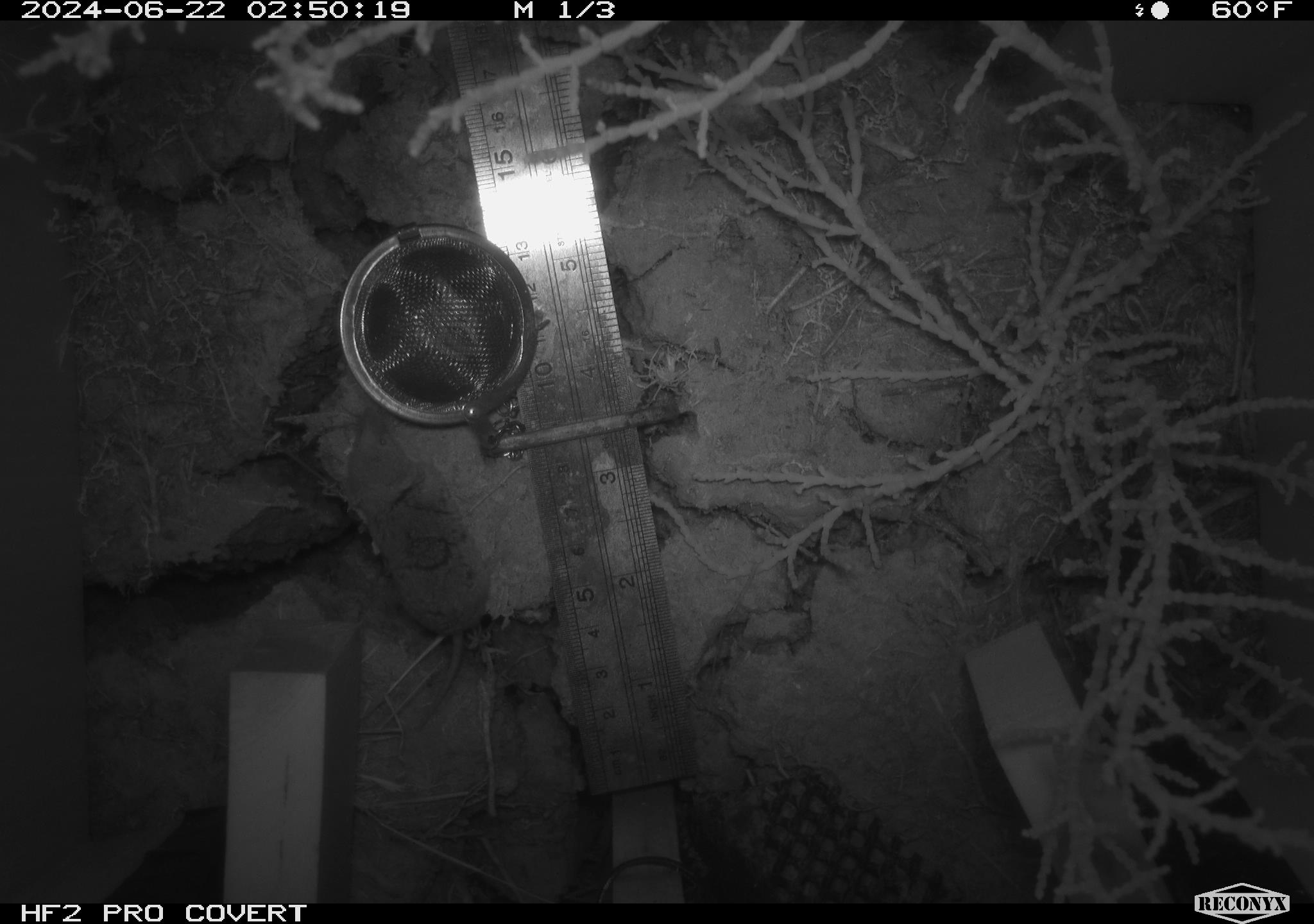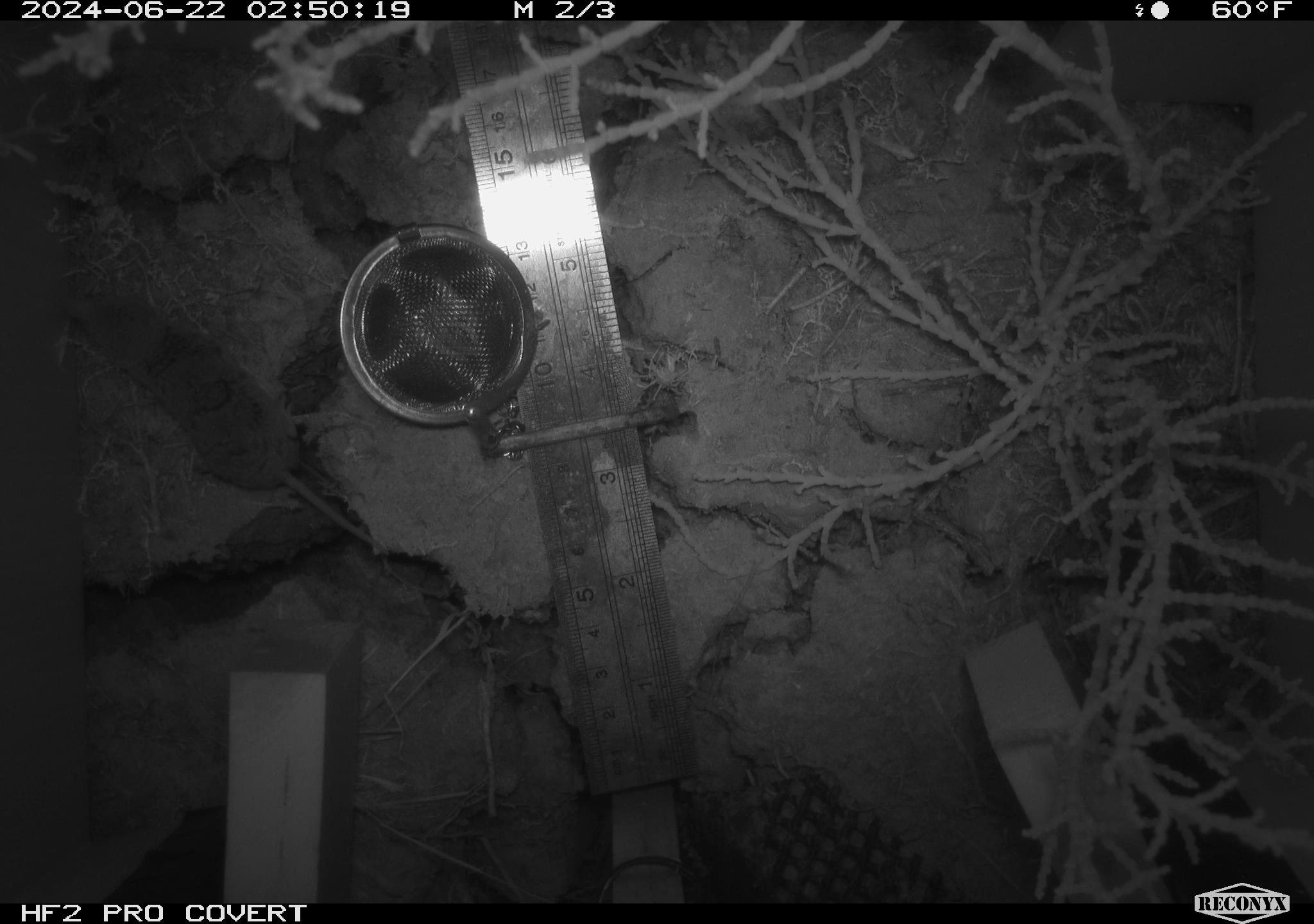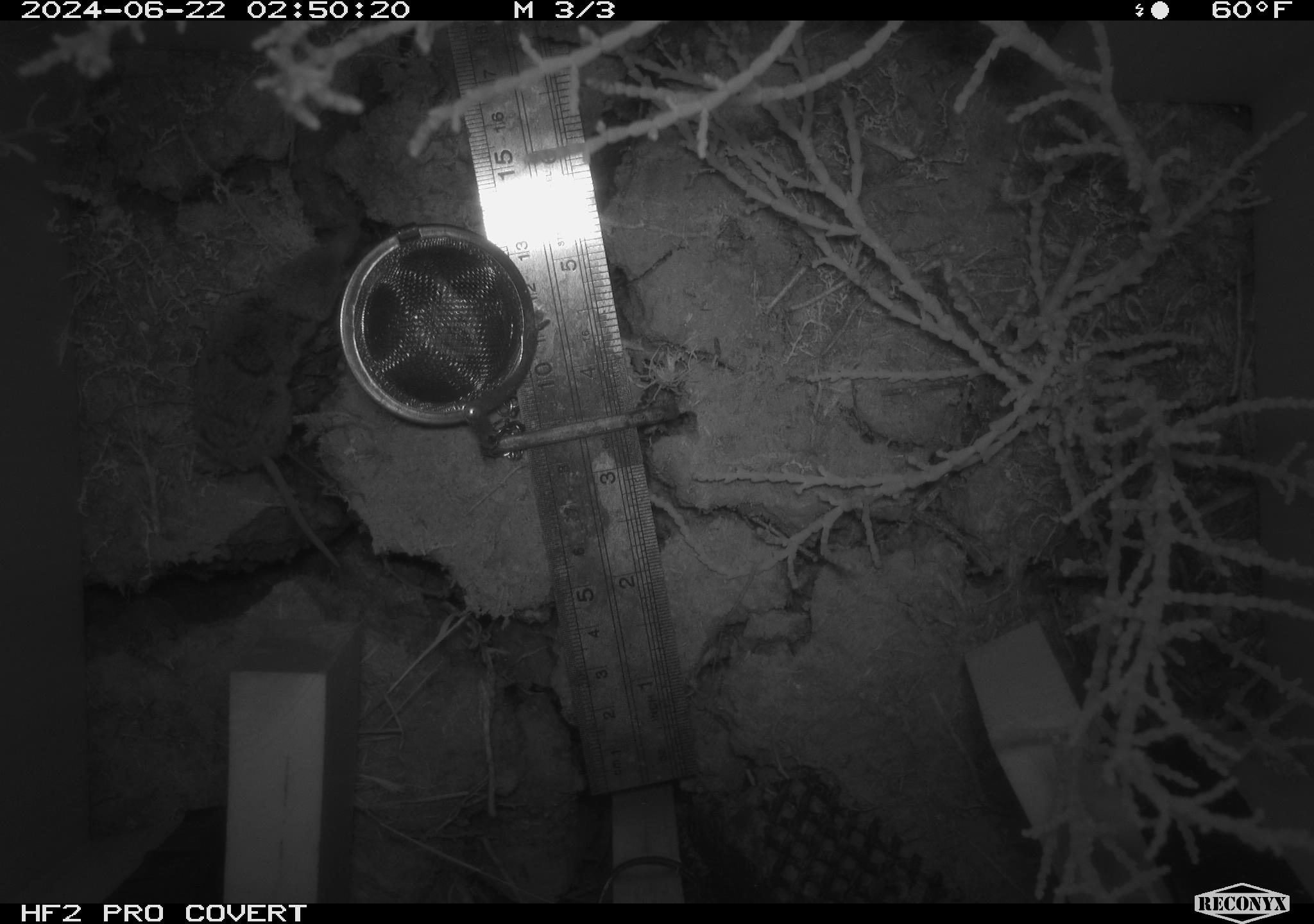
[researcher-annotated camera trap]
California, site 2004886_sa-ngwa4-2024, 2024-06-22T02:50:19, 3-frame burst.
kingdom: Animalia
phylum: Chordata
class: Mammalia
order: Eulipotyphla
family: Soricidae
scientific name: Soricidae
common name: shrews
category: soricidae family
Soricidae family (shrews) (Soricidae).